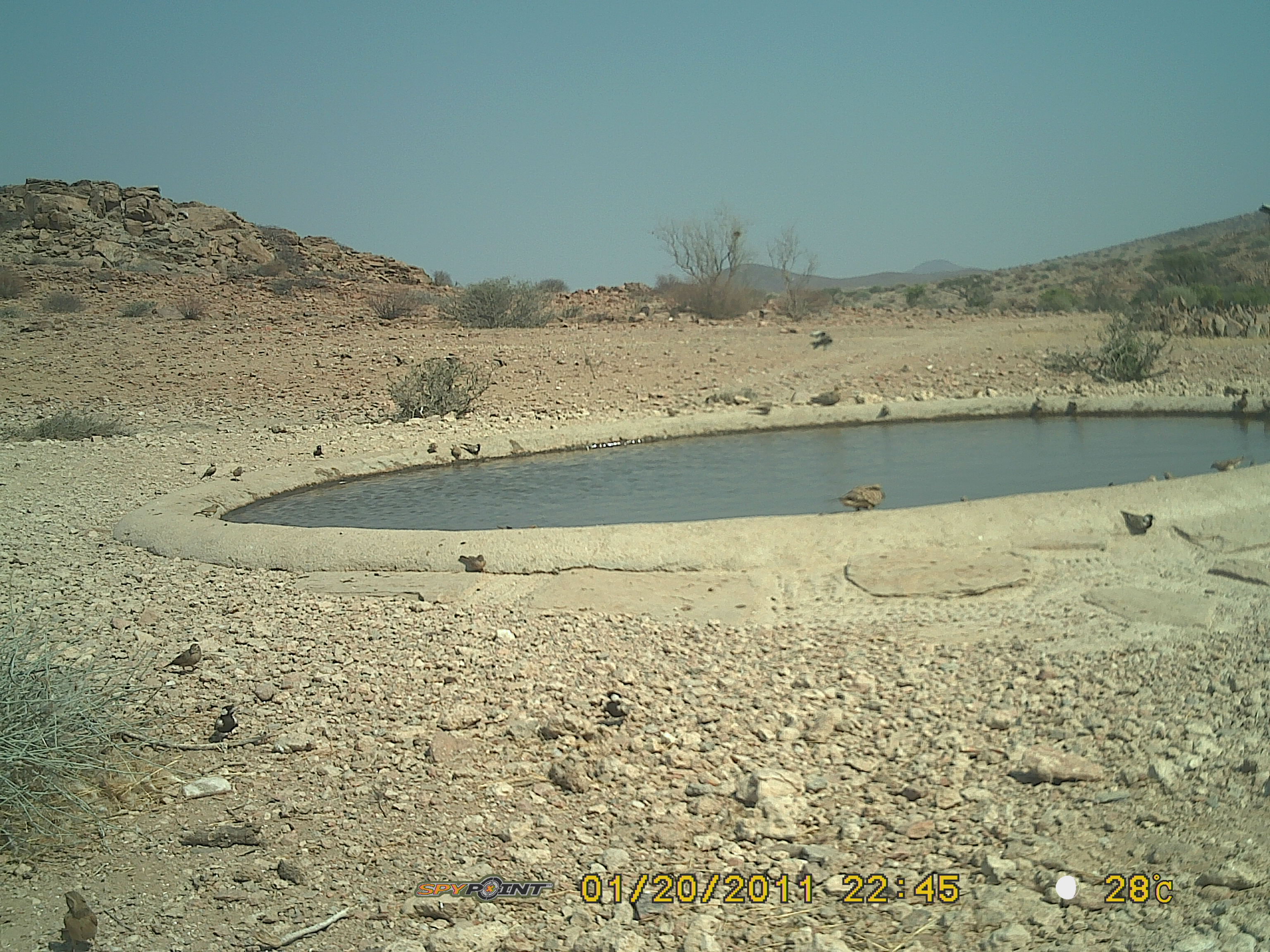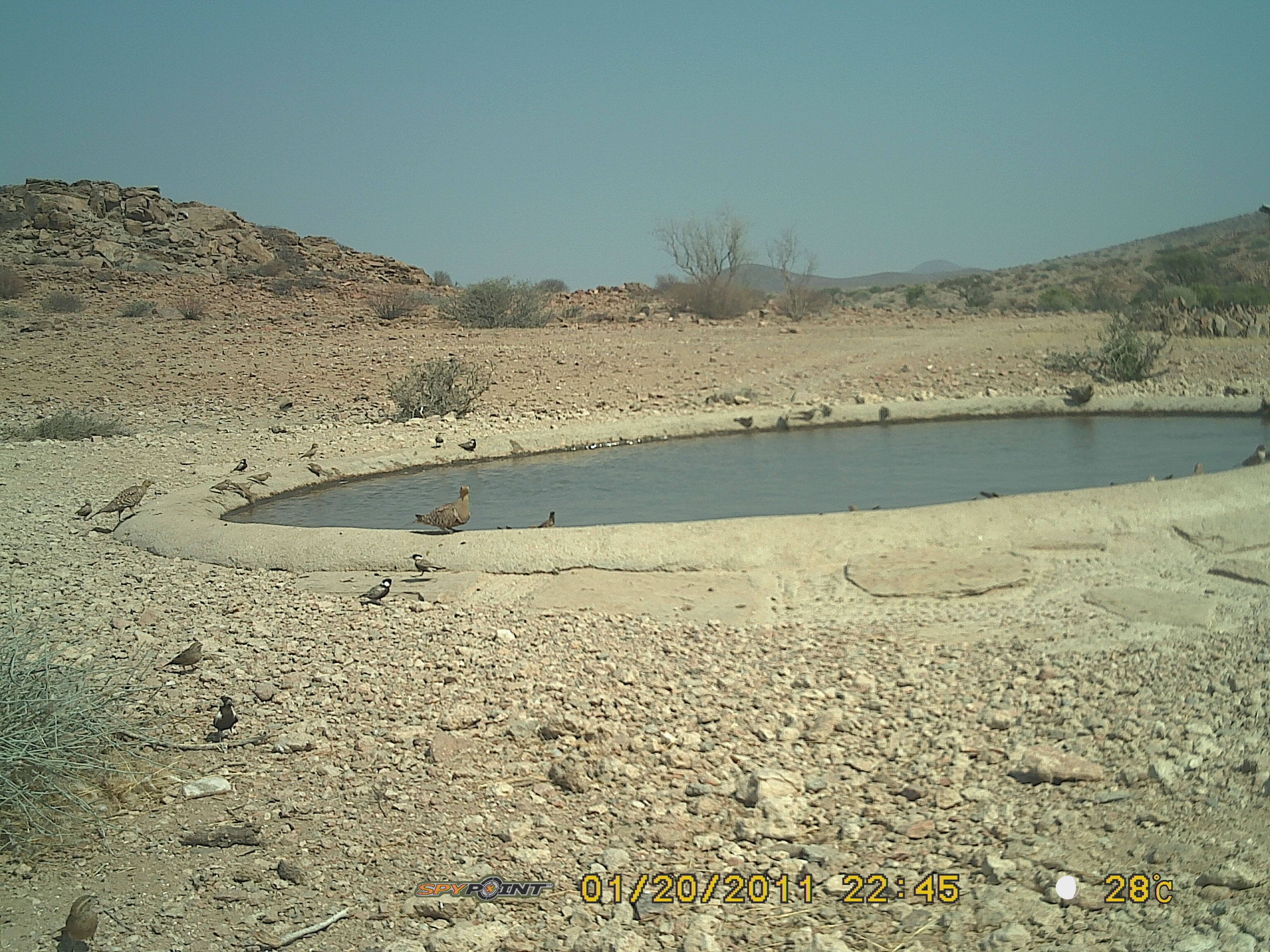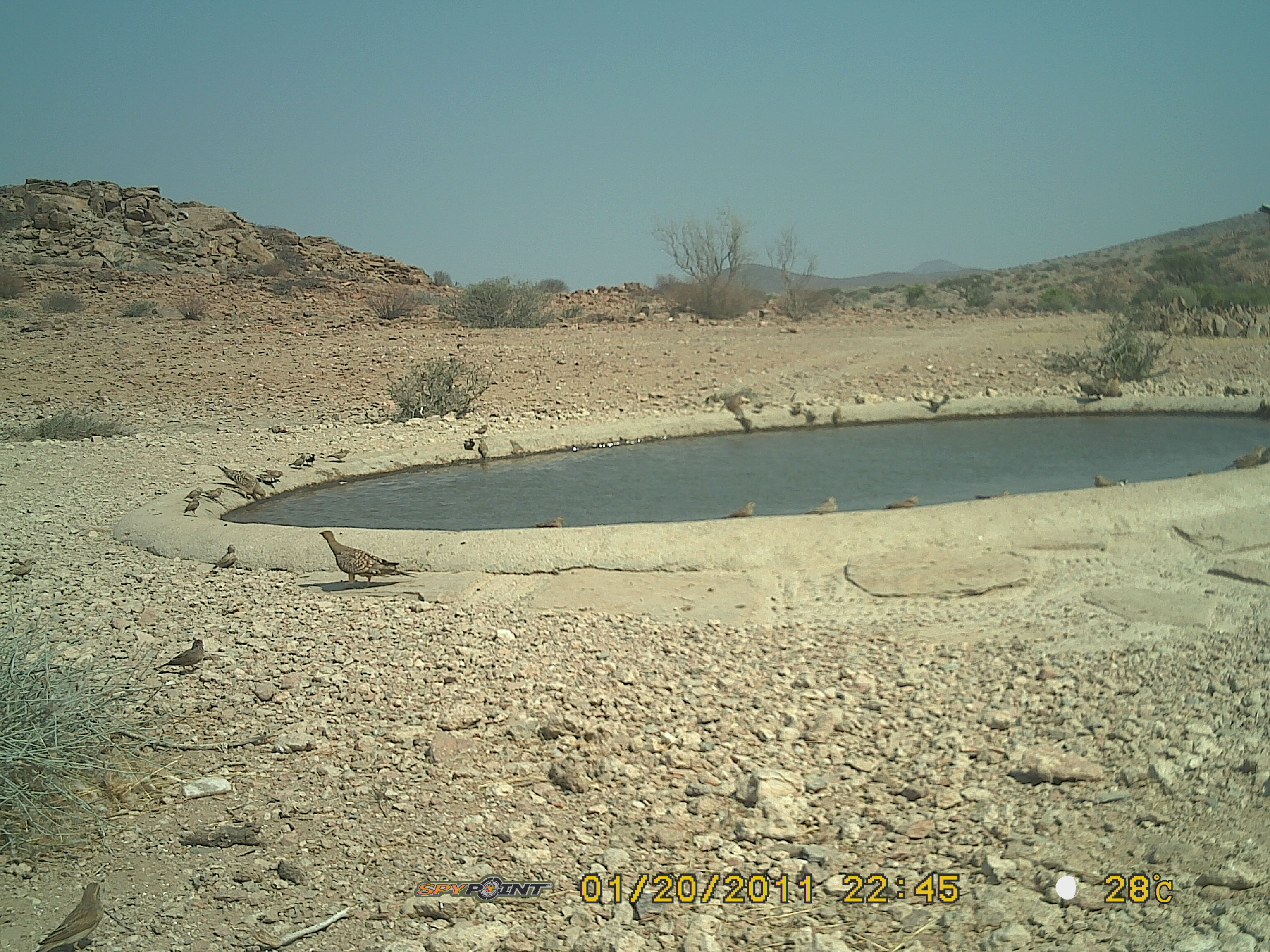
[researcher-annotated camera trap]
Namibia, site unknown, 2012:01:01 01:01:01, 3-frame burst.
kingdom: Animalia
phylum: Chordata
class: Aves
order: Pterocliformes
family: Pteroclidae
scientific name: Pteroclidae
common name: sandgrouse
Pteroclidae (sandgrouse).